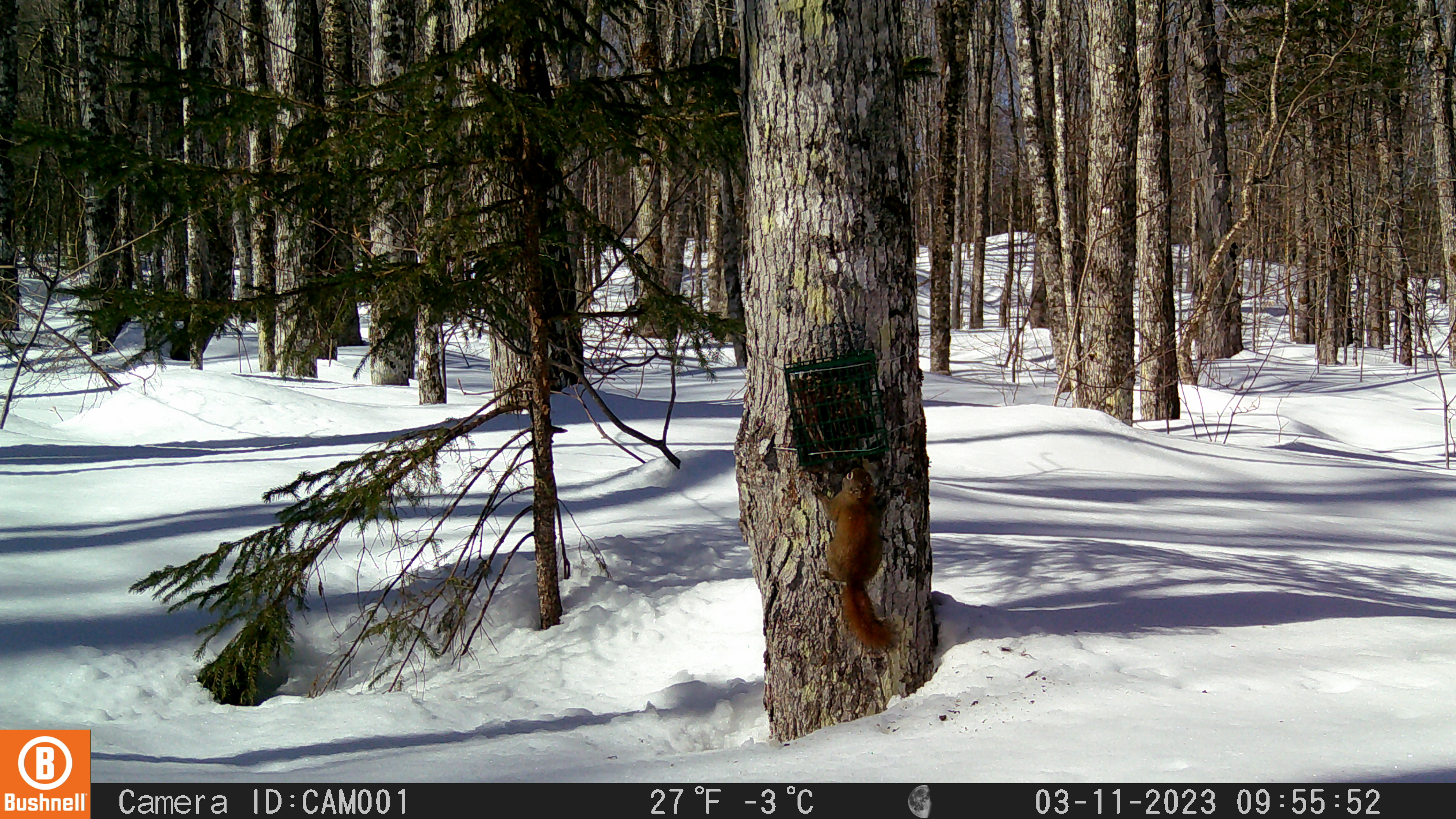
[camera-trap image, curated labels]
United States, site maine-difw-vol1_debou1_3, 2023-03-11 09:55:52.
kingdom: Animalia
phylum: Chordata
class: Mammalia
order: Rodentia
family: Sciuridae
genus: Tamiasciurus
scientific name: Tamiasciurus hudsonicus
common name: red squirrel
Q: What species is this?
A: Red squirrel (Tamiasciurus hudsonicus).